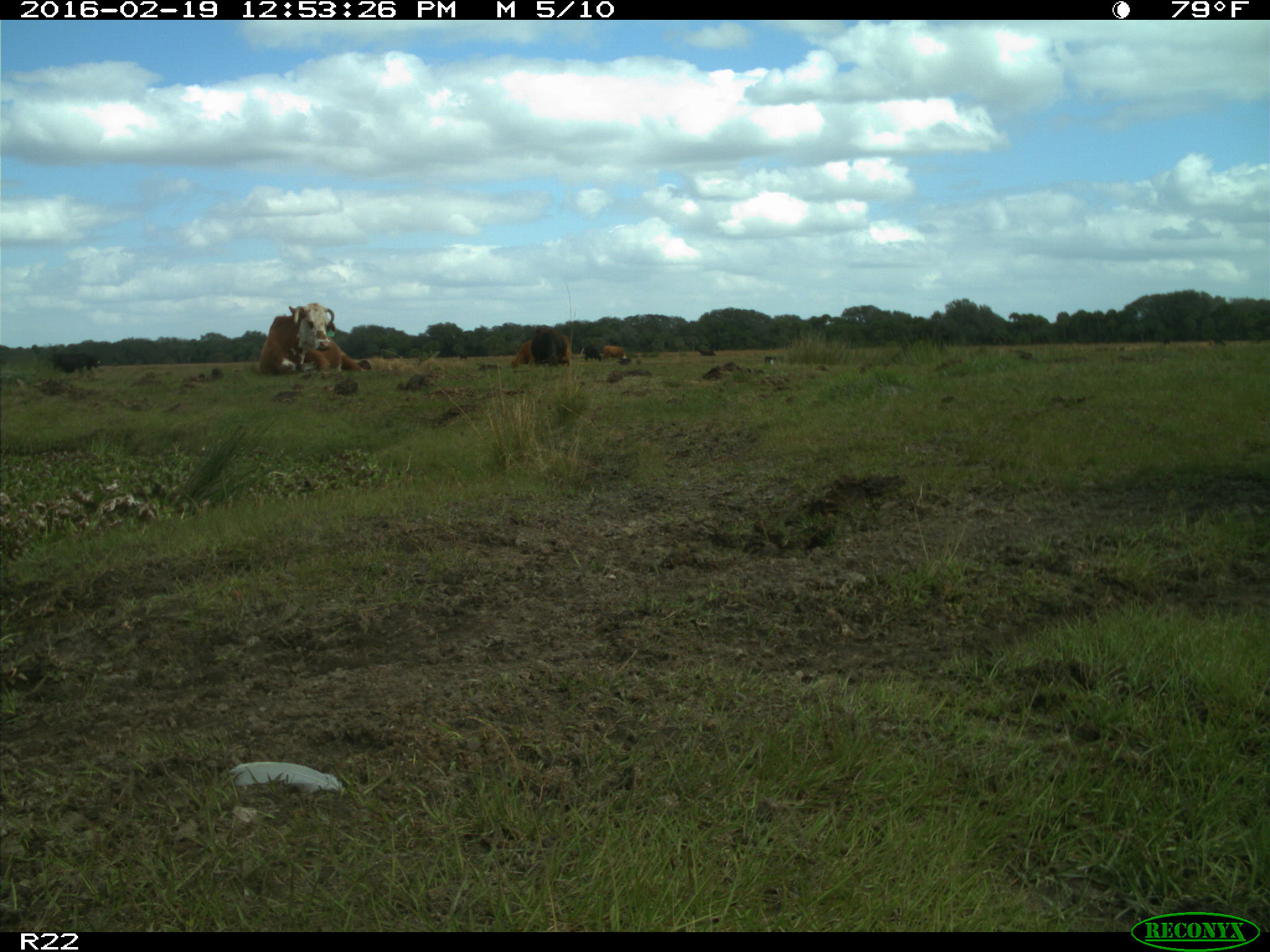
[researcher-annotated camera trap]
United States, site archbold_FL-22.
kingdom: Animalia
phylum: Chordata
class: Mammalia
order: Artiodactyla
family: Bovidae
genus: Bos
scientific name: Bos taurus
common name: domestic cow